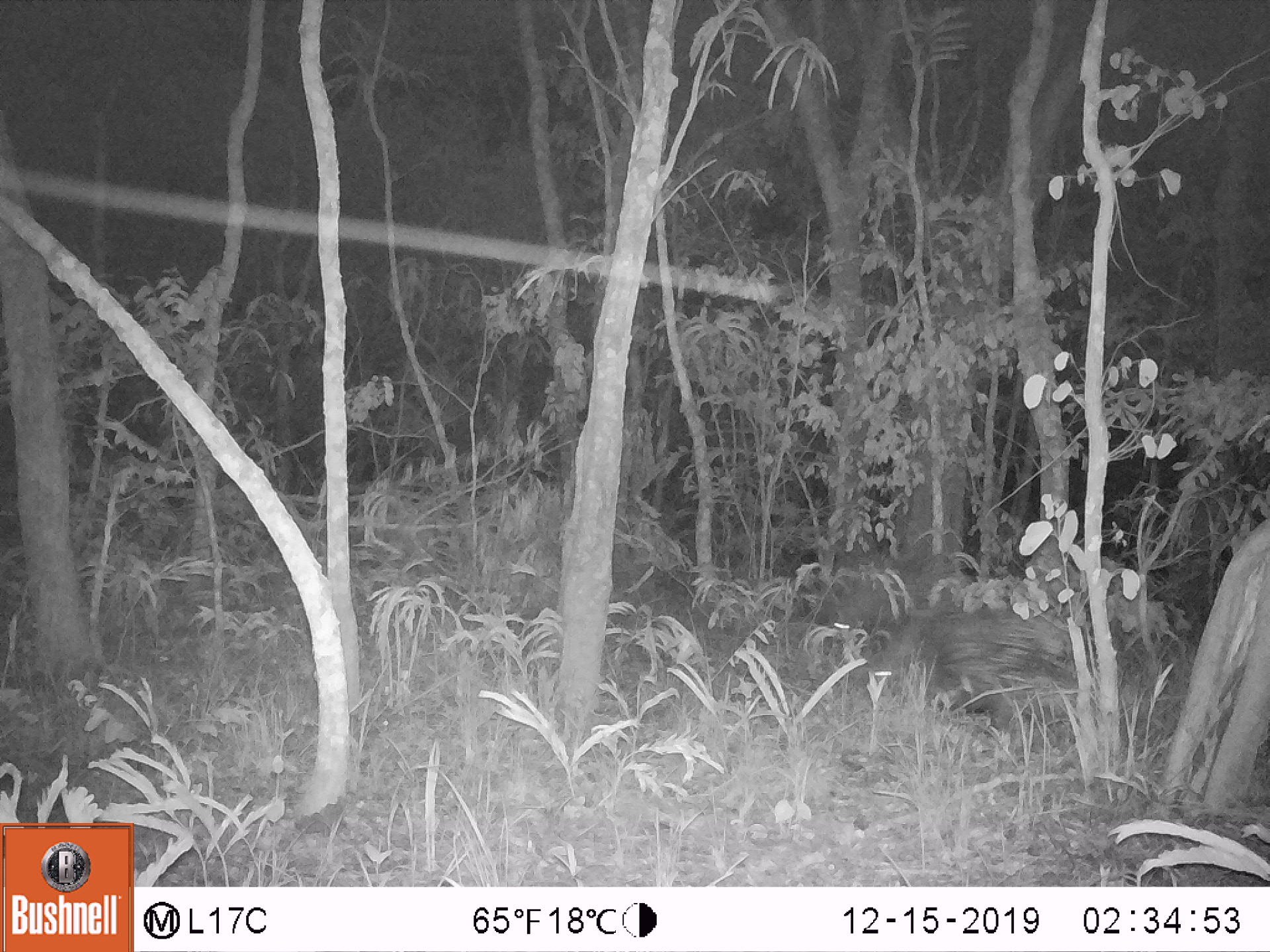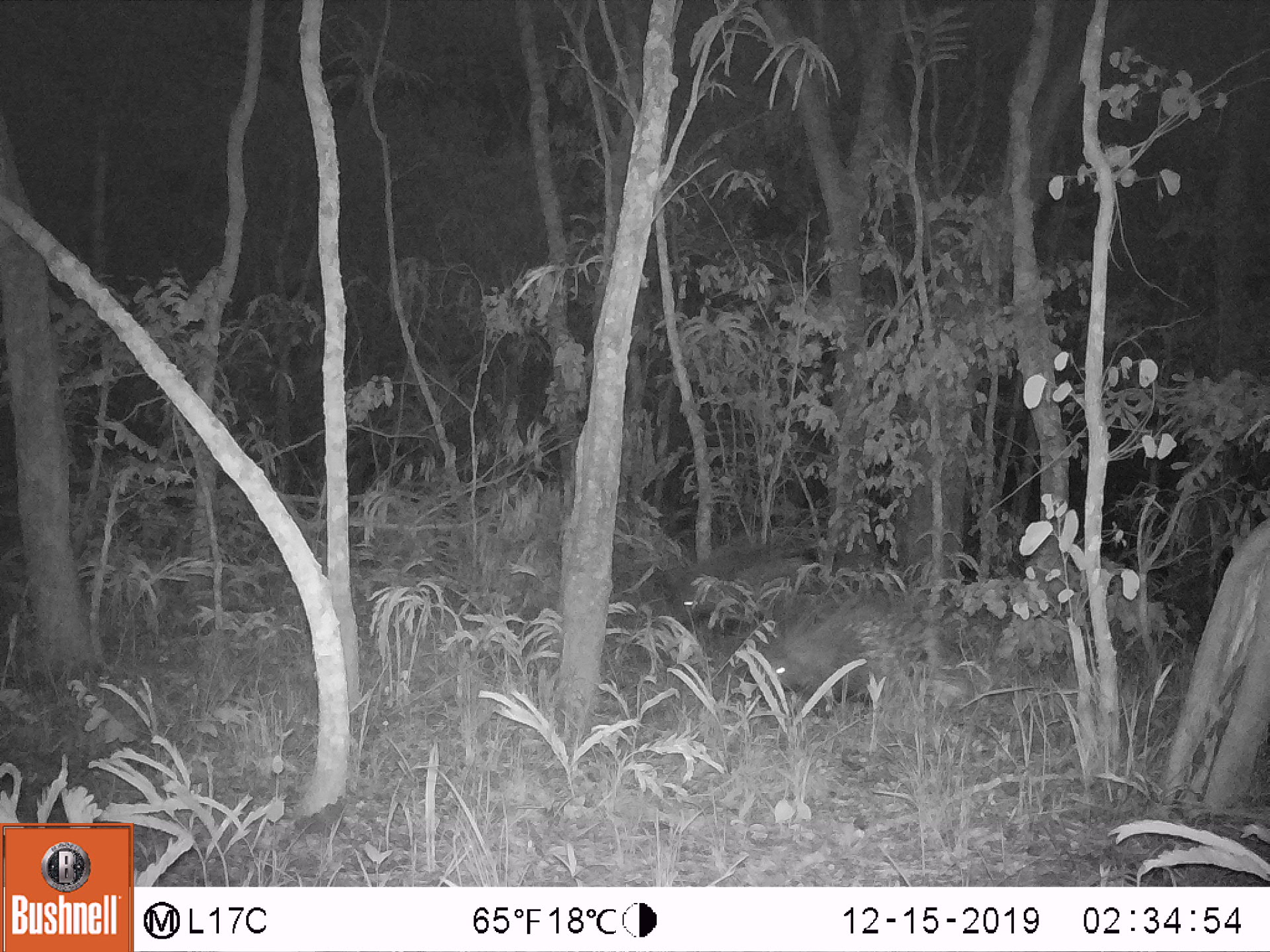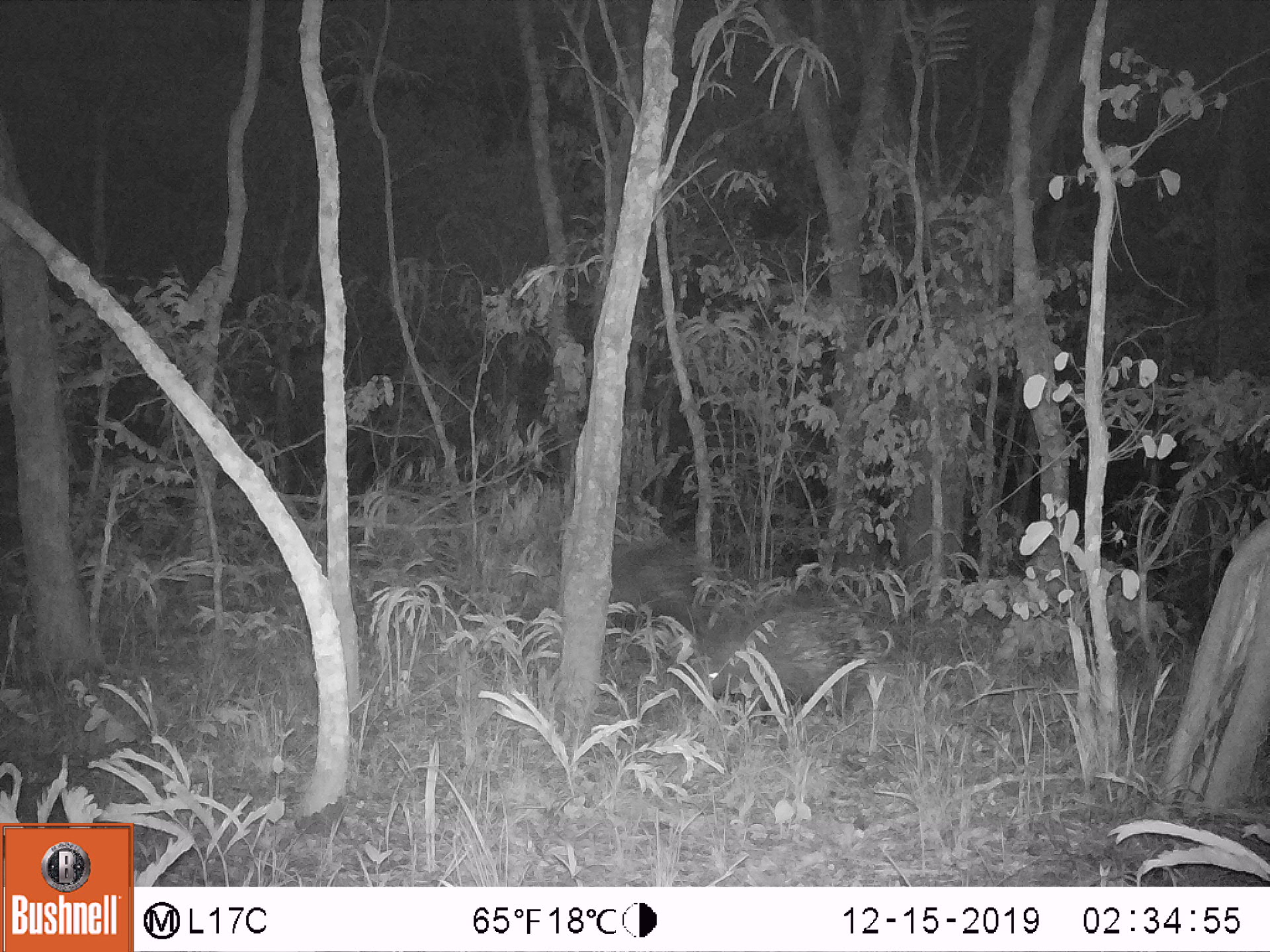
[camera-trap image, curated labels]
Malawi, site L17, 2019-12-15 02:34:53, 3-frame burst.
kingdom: Animalia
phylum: Chordata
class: Mammalia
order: Rodentia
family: Hystricidae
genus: Hystrix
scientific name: Hystrix africaeaustralis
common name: cape porcupine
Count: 1.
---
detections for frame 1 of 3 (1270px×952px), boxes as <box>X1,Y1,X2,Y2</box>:
cape porcupine: <box>887,597,1115,712</box>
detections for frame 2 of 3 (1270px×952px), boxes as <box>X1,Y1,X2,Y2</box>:
cape porcupine: <box>750,592,926,710</box>; <box>668,535,819,630</box>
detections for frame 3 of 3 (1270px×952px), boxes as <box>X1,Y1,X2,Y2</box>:
cape porcupine: <box>685,601,880,712</box>; <box>605,528,713,648</box>